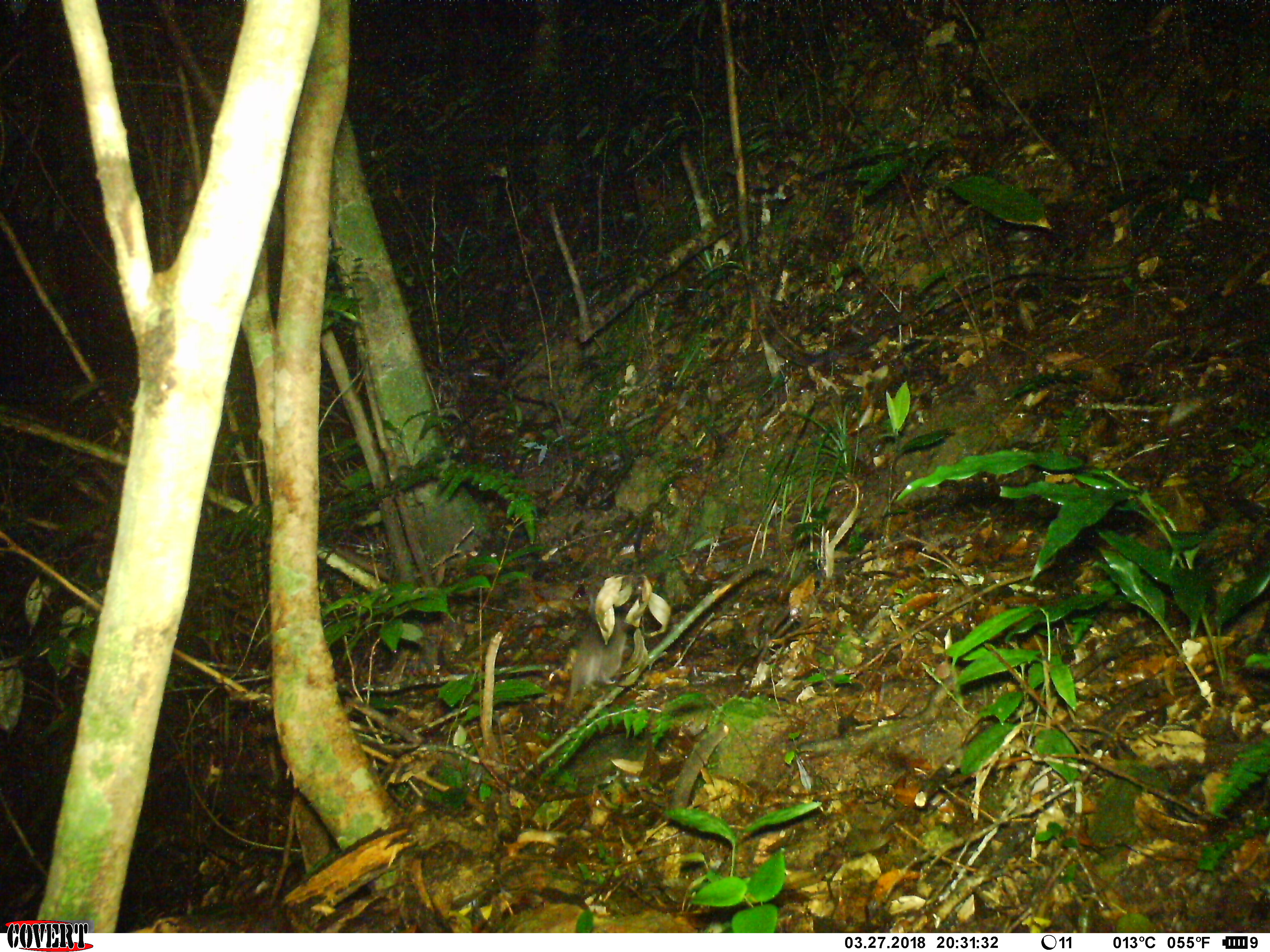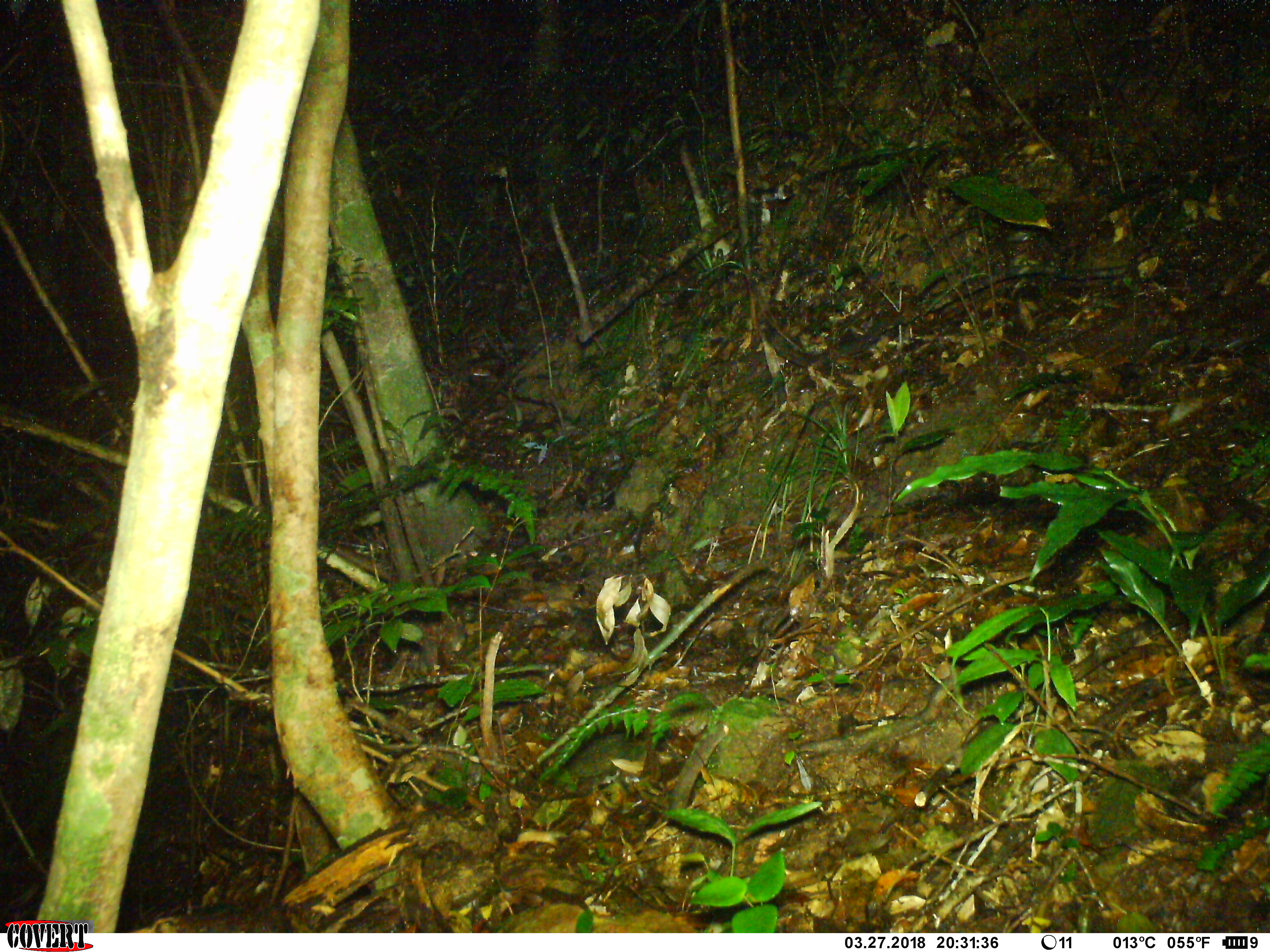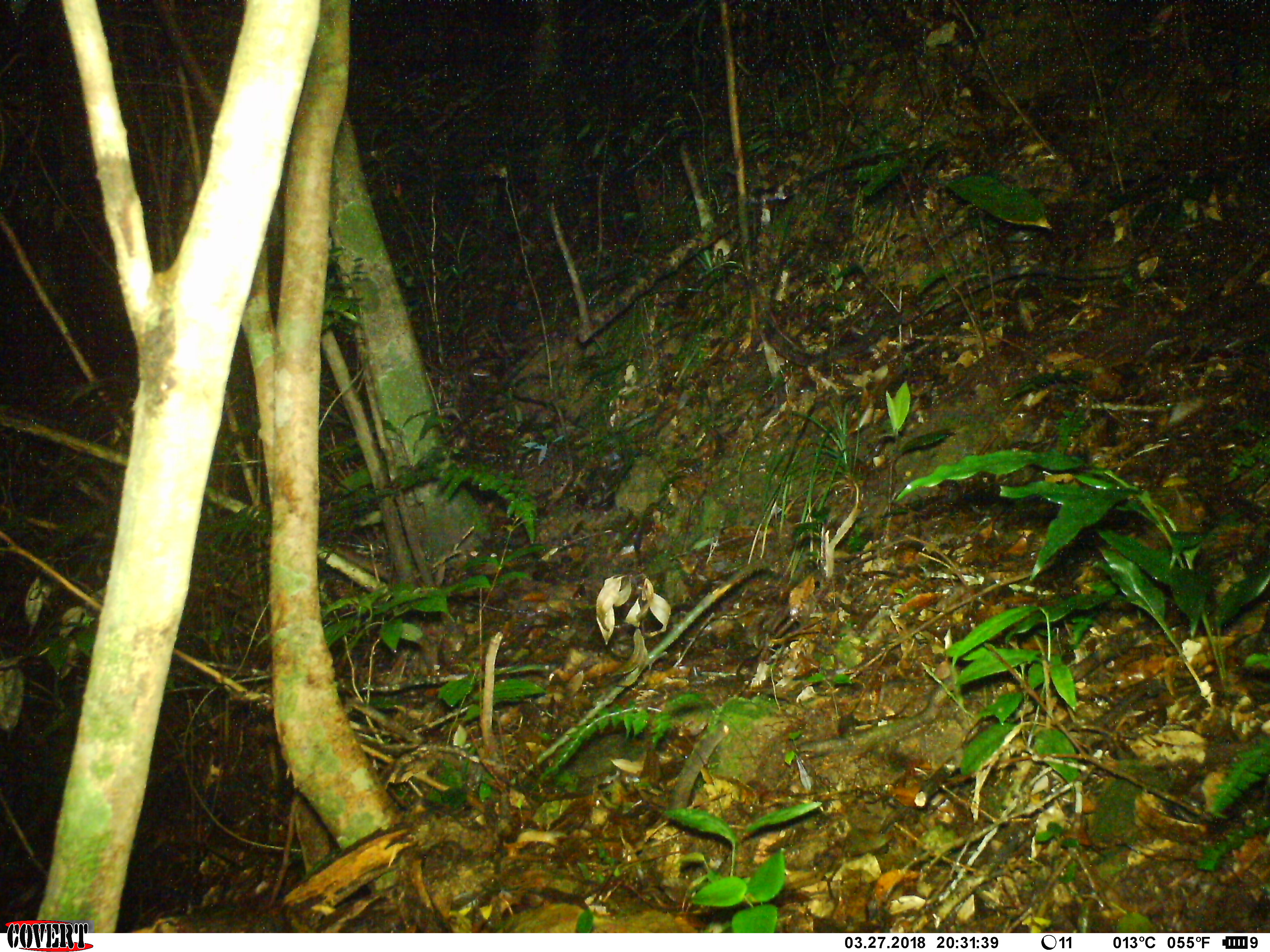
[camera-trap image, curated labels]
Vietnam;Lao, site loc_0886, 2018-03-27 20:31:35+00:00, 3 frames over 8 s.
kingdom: Animalia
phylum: Chordata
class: Mammalia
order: Rodentia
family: Muridae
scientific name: Muridae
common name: old-world mice and rats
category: unidentified murid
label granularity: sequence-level